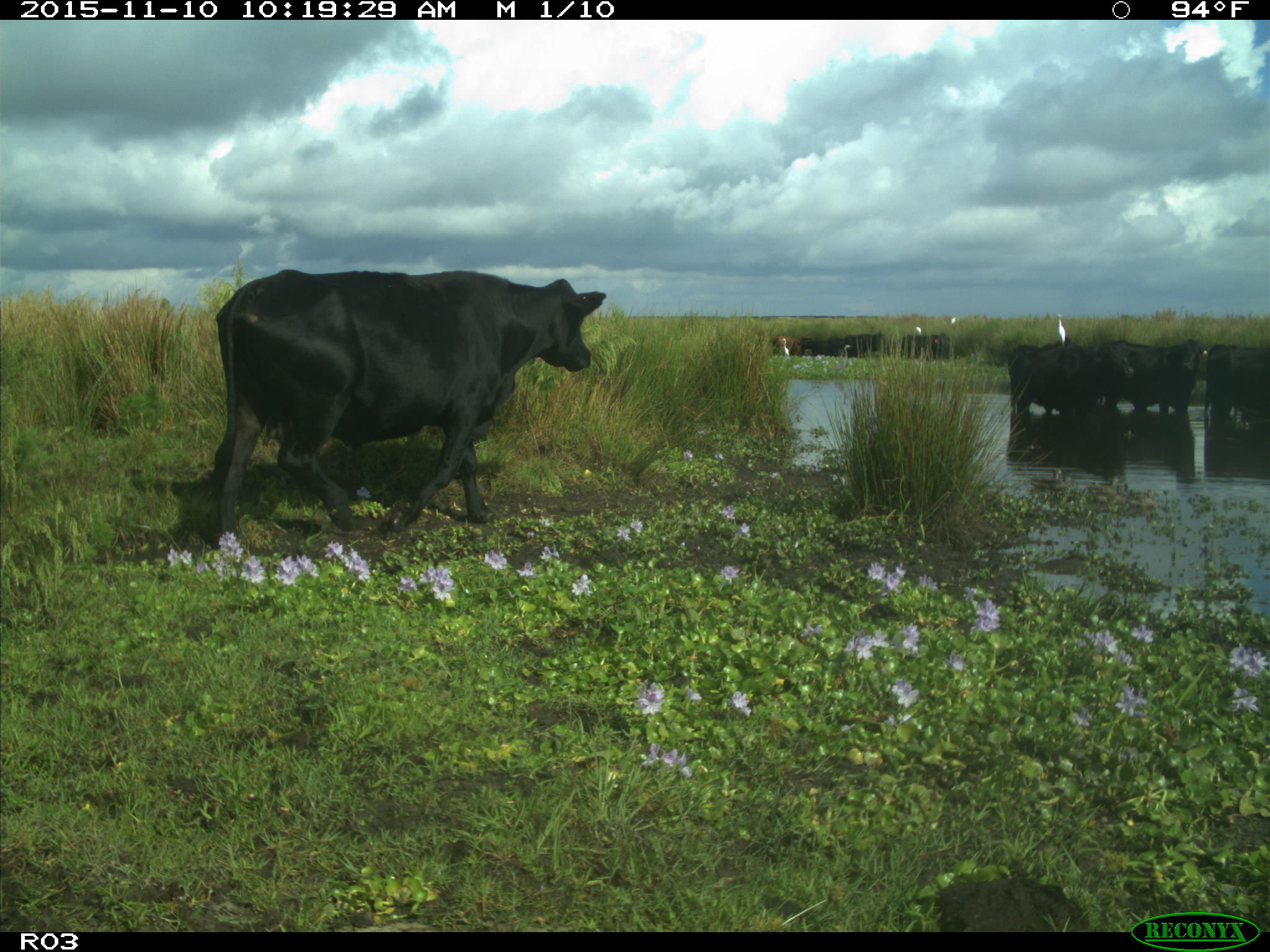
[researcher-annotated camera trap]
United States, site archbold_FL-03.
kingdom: Animalia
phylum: Chordata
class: Mammalia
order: Artiodactyla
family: Bovidae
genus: Bos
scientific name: Bos taurus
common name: domestic cow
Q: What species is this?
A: Bos taurus (domestic cow).